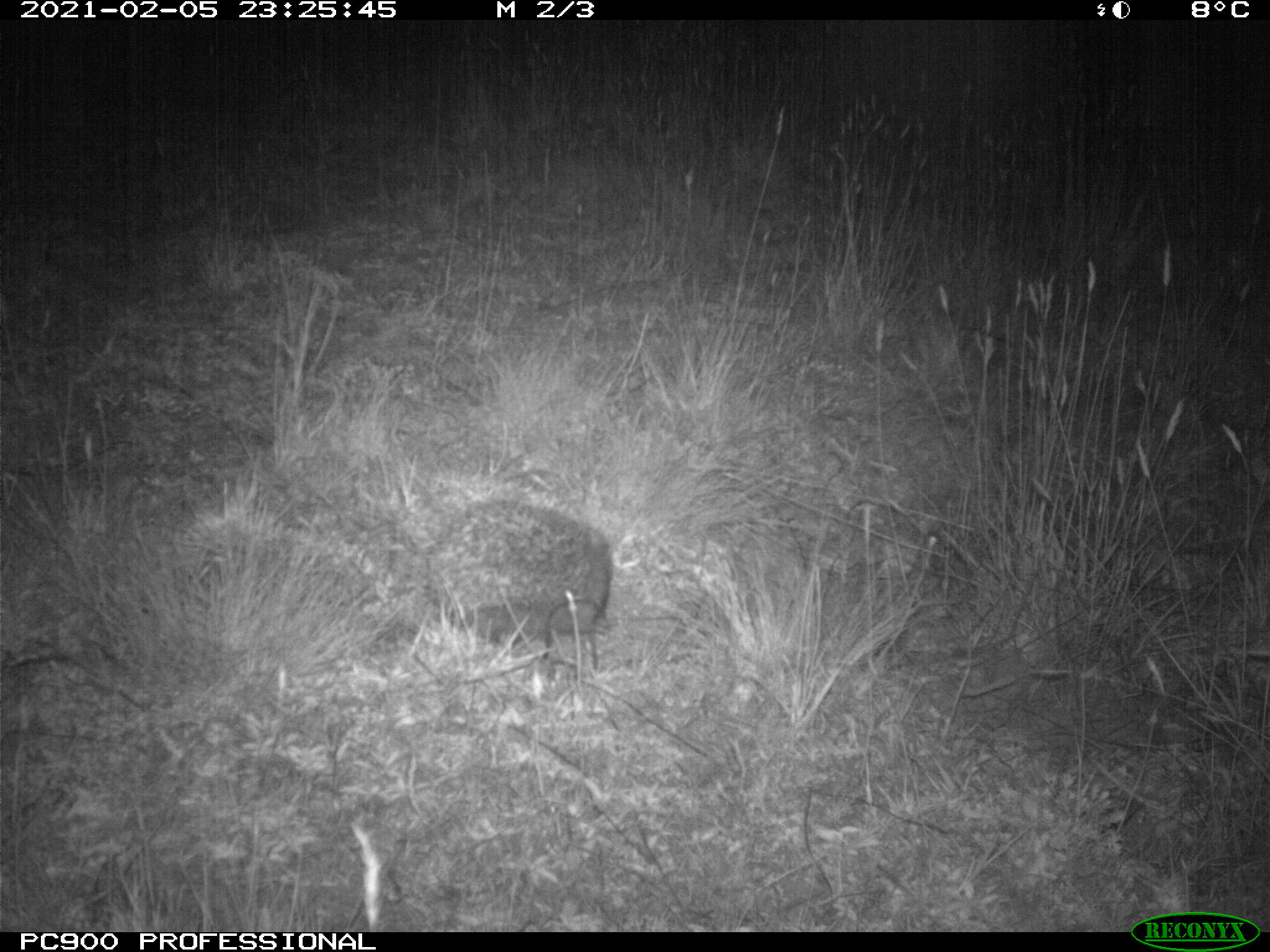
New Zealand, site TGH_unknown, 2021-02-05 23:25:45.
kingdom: Animalia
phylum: Chordata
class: Mammalia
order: Eulipotyphla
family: Erinaceidae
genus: Erinaceus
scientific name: Erinaceus europaeus europaeus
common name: european hedgehog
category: hedgehog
Hedgehog (european hedgehog) (Erinaceus europaeus europaeus).